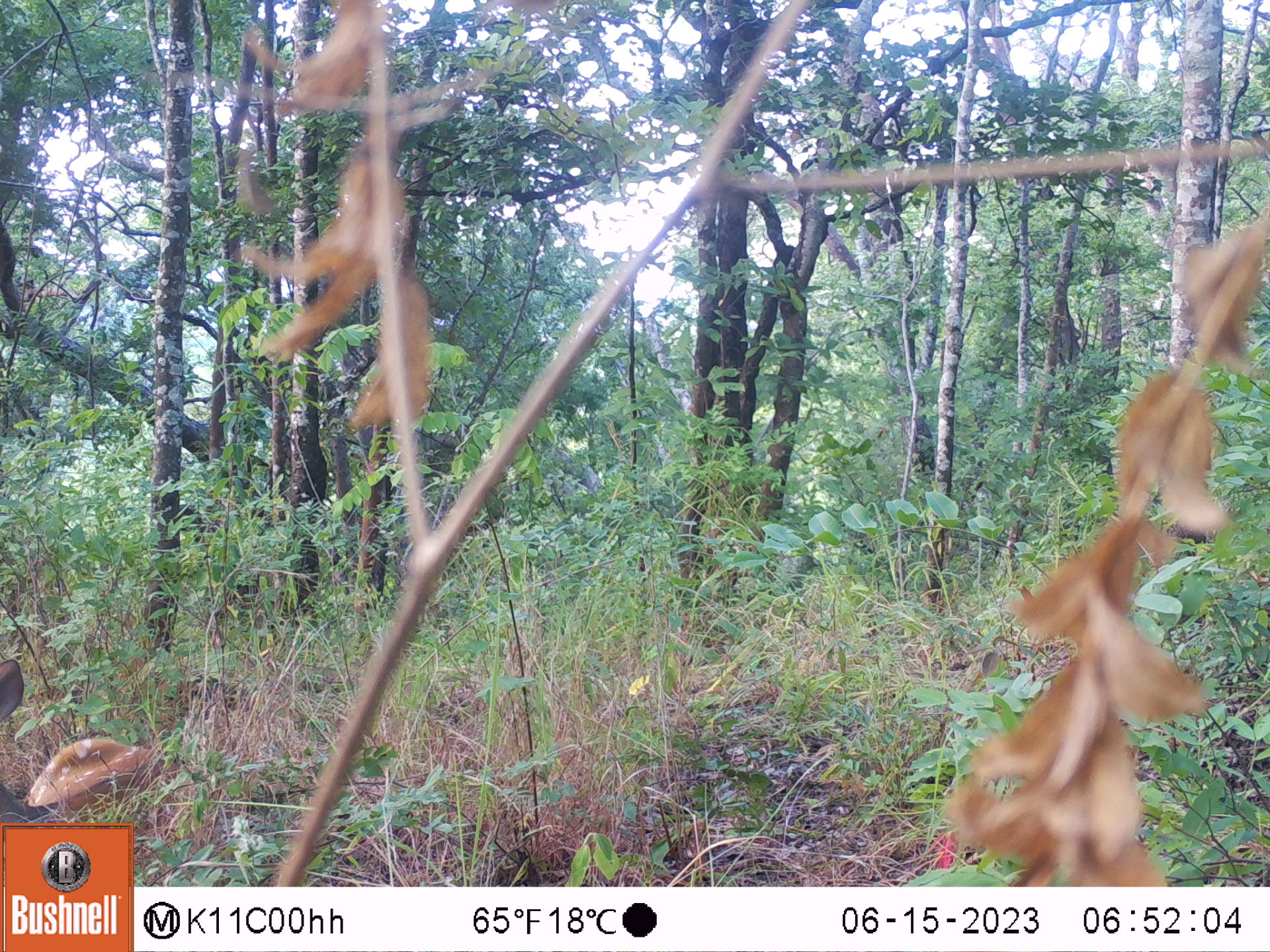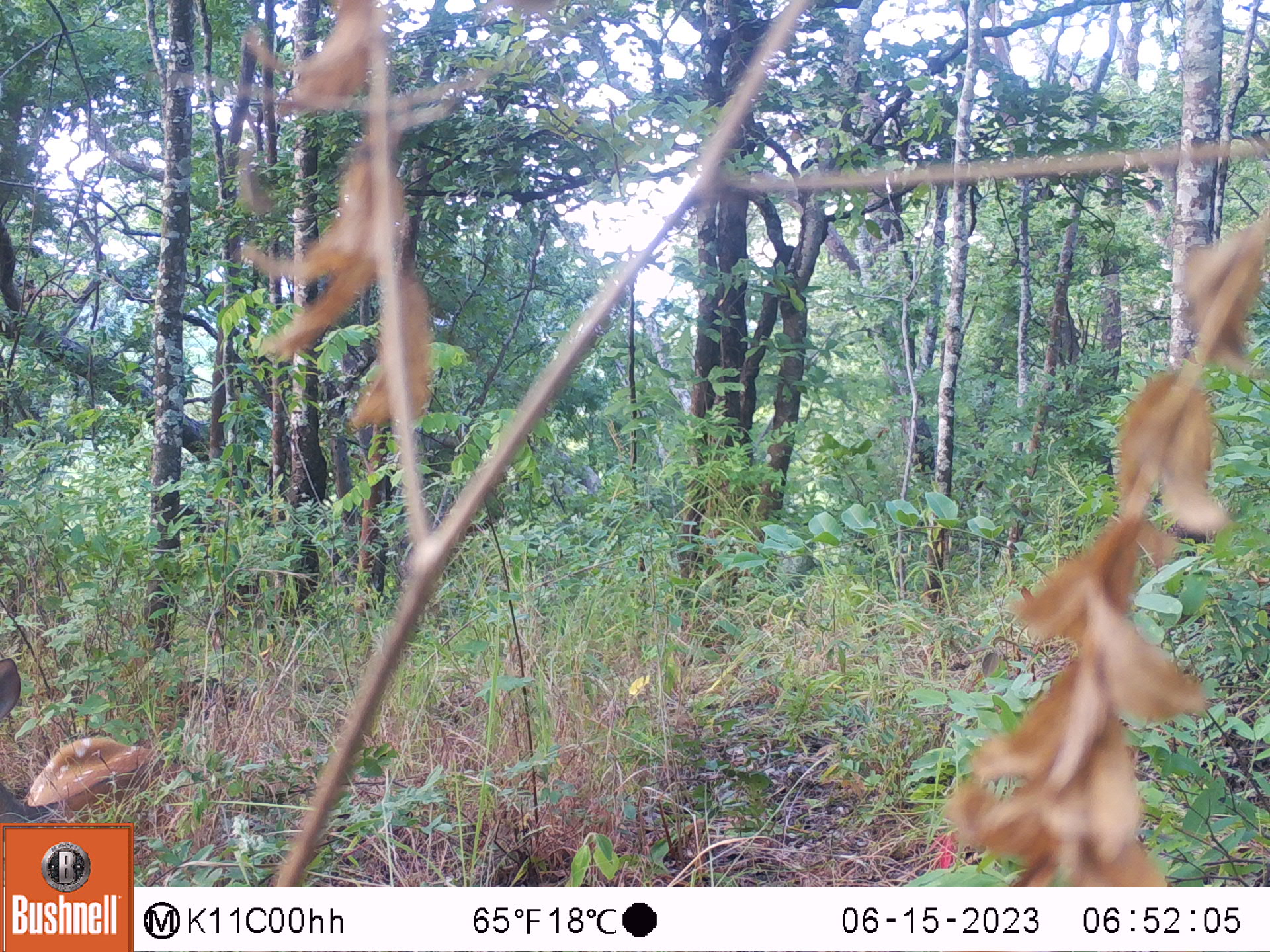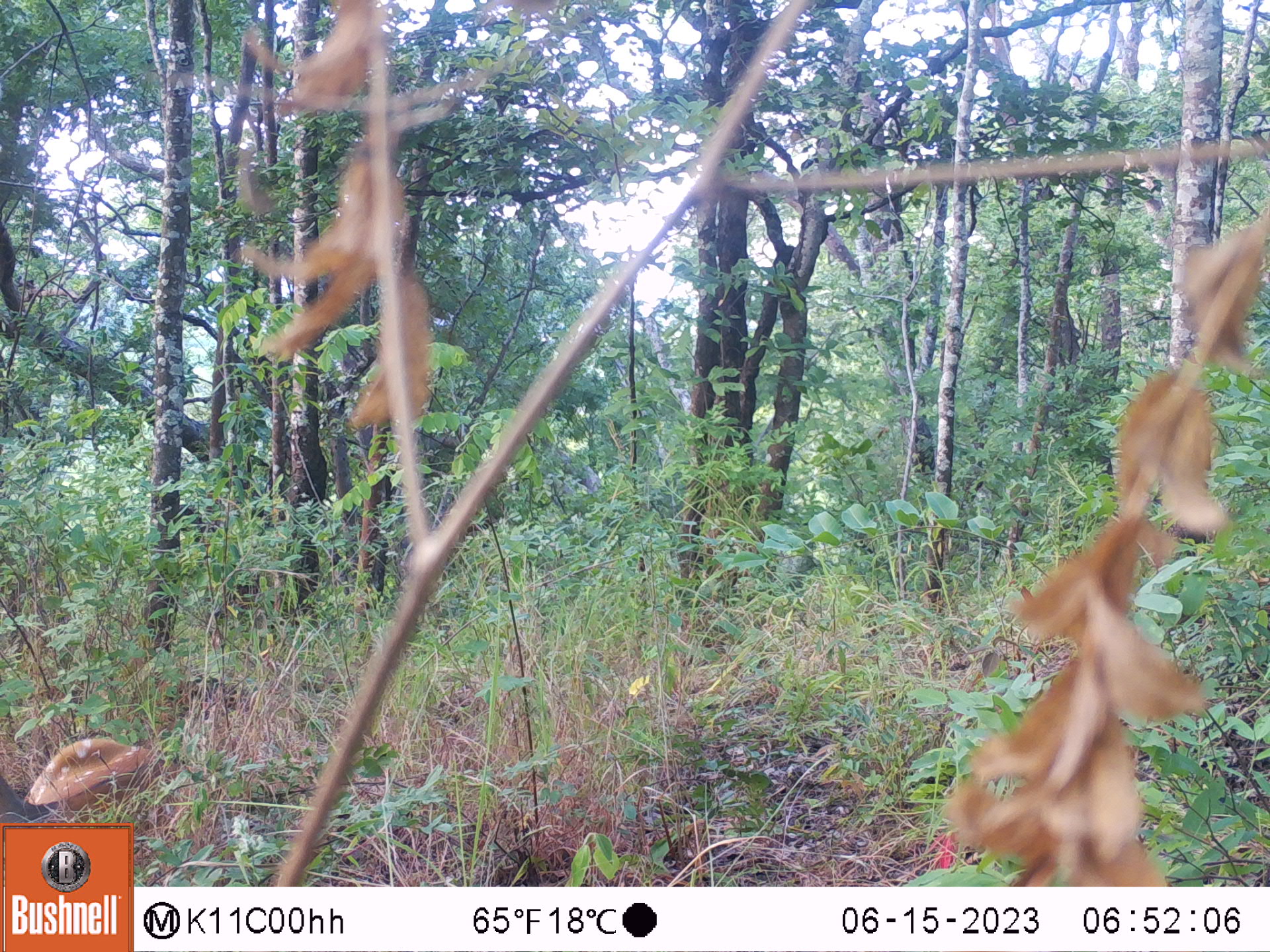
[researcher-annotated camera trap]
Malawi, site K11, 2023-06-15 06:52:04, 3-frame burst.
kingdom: Animalia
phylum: Chordata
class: Mammalia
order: Artiodactyla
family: Bovidae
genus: Tragelaphus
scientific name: Tragelaphus sylvaticus sylvaticus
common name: cape bushbuck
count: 1